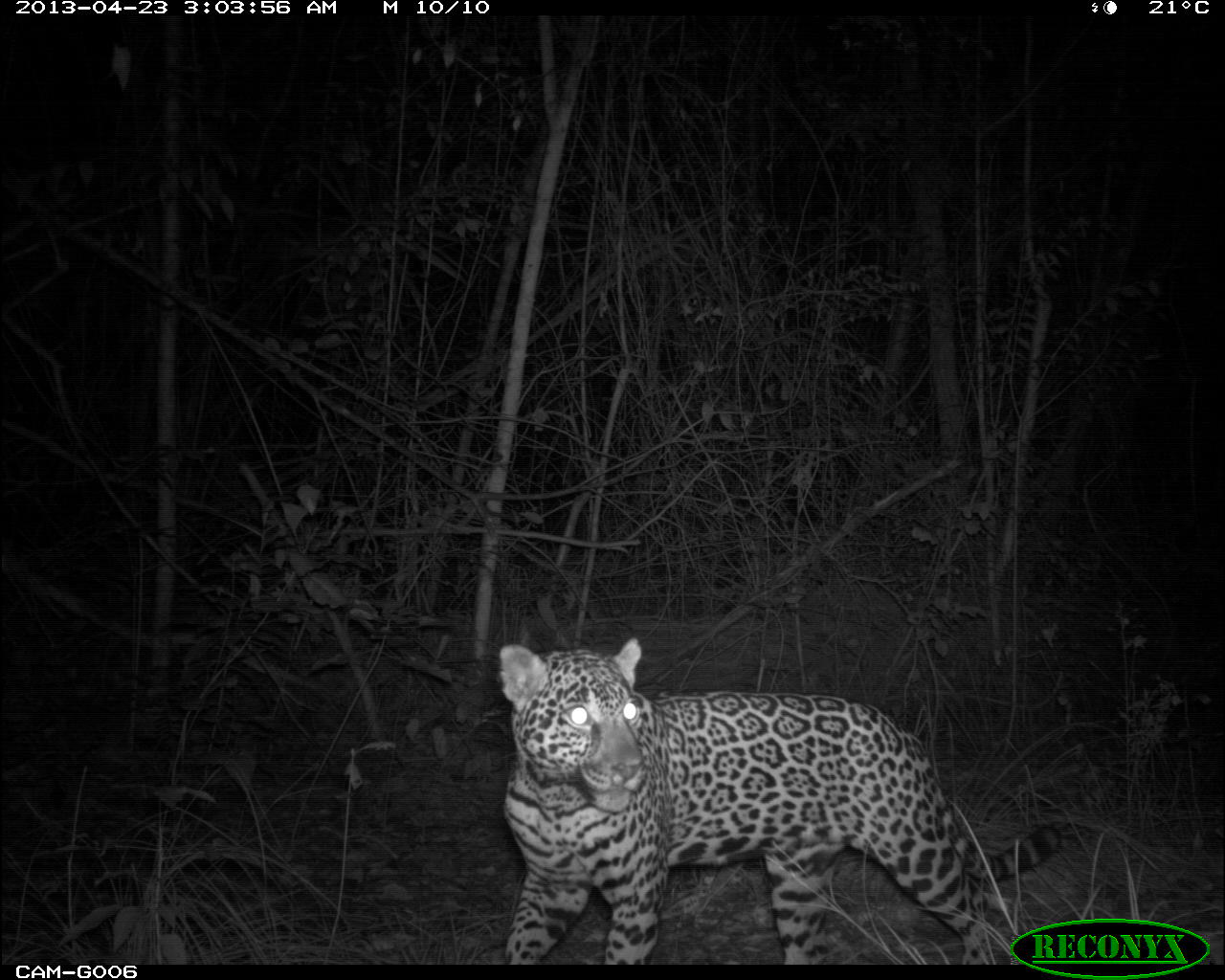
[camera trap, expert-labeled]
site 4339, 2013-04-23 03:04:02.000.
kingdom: Animalia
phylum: Chordata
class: Mammalia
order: Carnivora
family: Felidae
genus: Panthera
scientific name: Panthera onca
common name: jaguar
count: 1